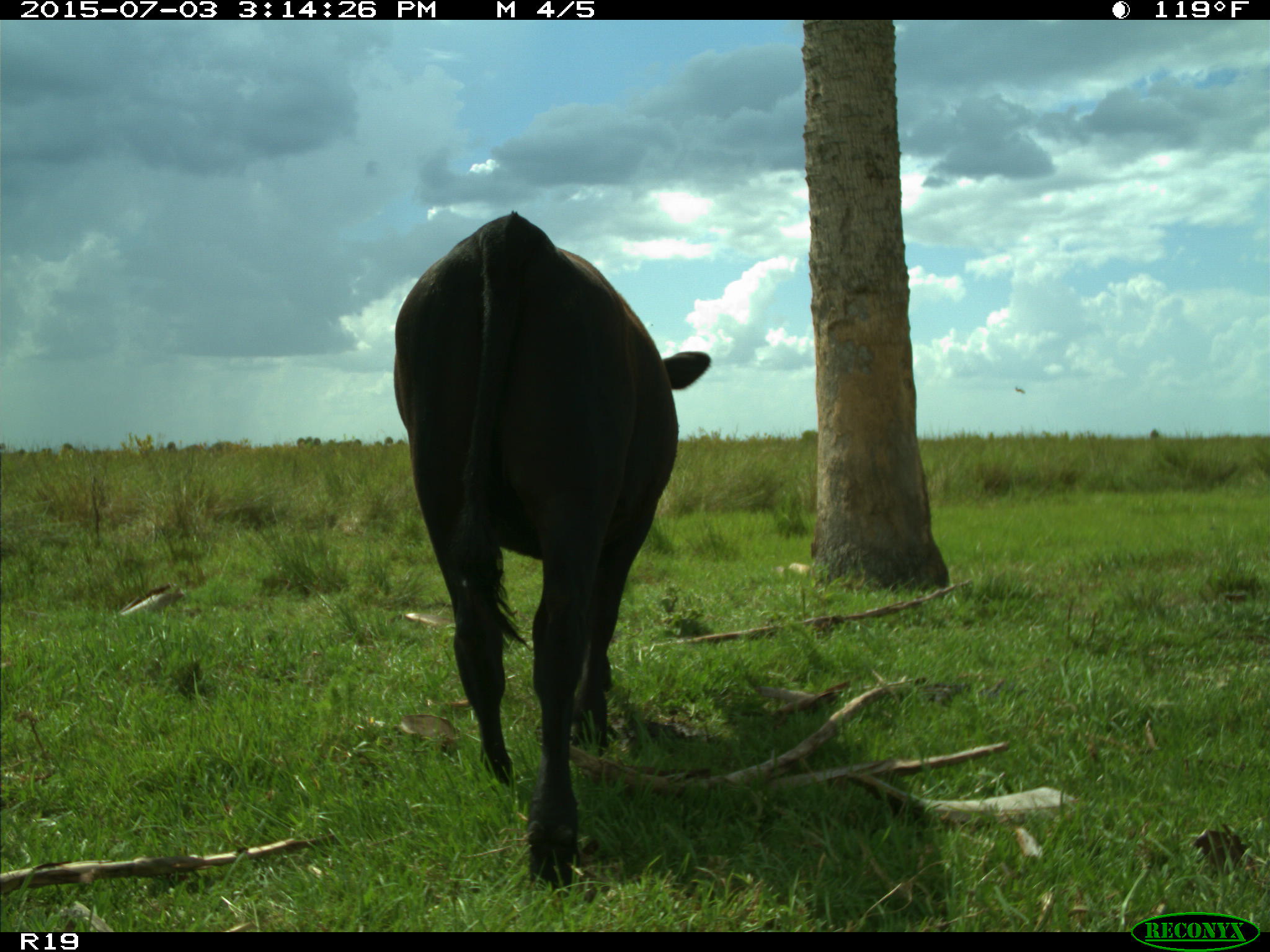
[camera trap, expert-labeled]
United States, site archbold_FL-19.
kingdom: Animalia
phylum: Chordata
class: Mammalia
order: Artiodactyla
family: Bovidae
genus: Bos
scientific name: Bos taurus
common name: domestic cow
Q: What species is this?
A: Bos taurus (domestic cow).